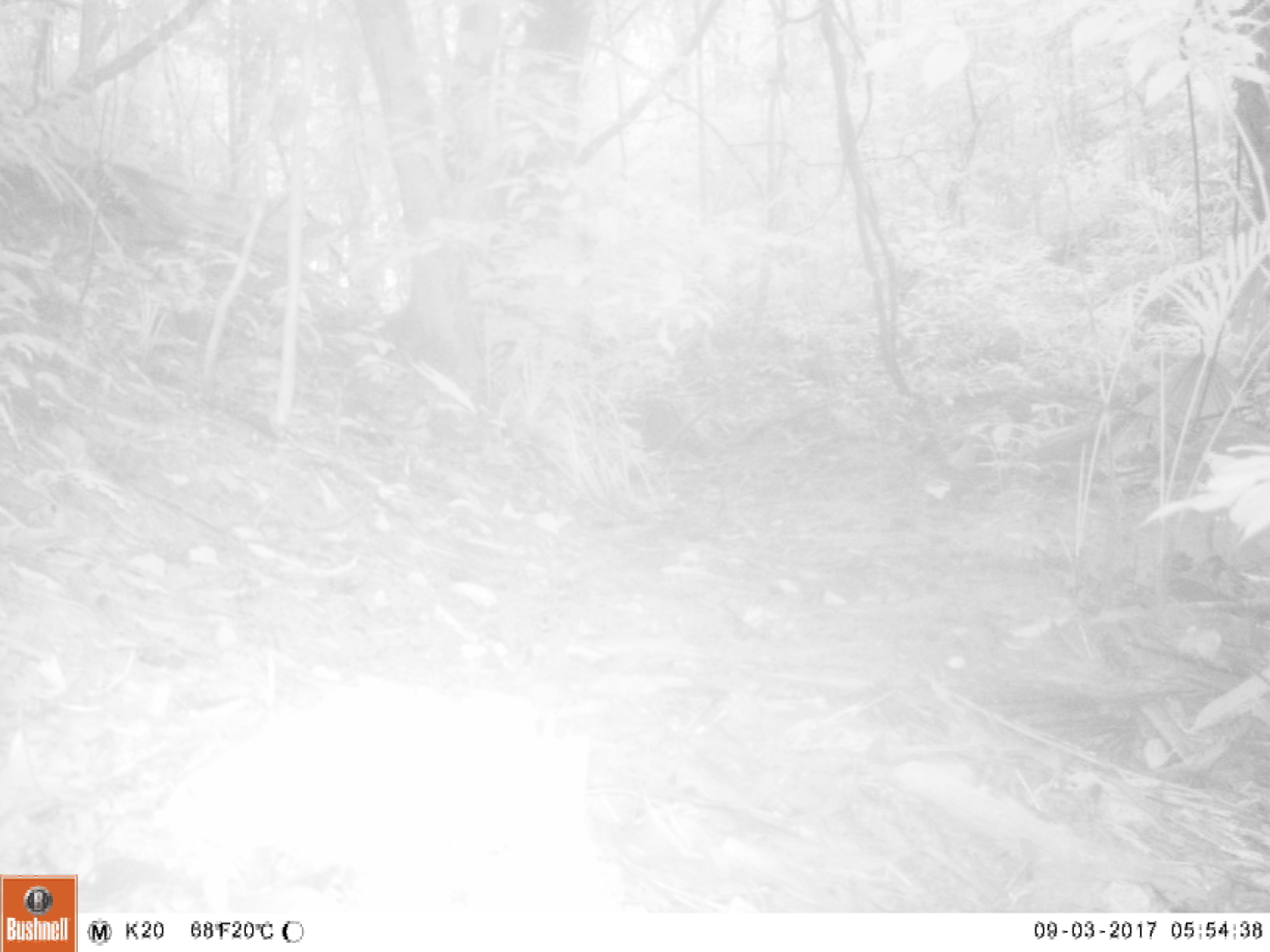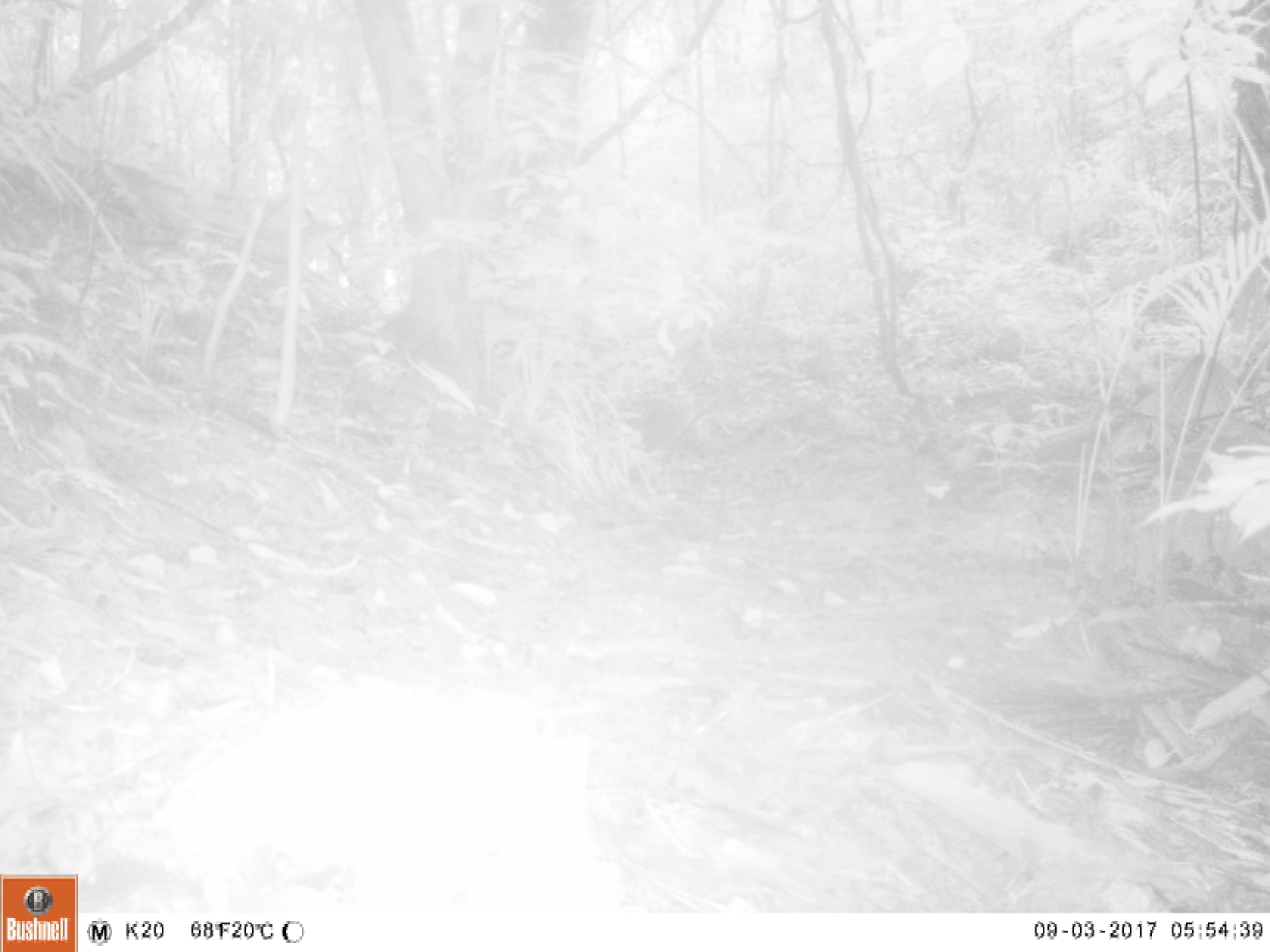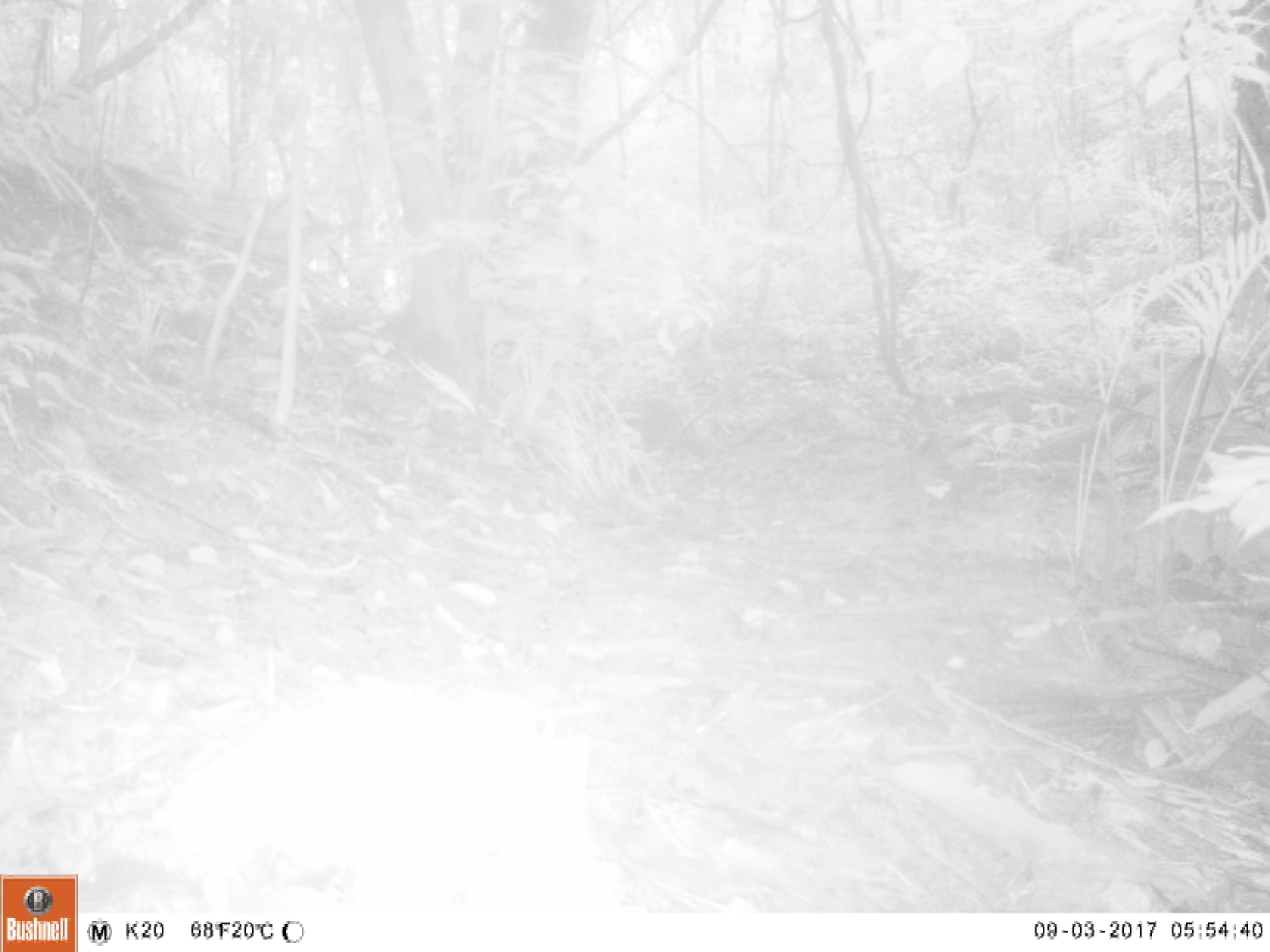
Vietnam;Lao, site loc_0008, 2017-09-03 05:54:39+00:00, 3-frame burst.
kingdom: Animalia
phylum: Chordata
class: Mammalia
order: Carnivora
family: Herpestidae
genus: Urva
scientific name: Urva urva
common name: crab-eating mongoose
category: crab eating mongoose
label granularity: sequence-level